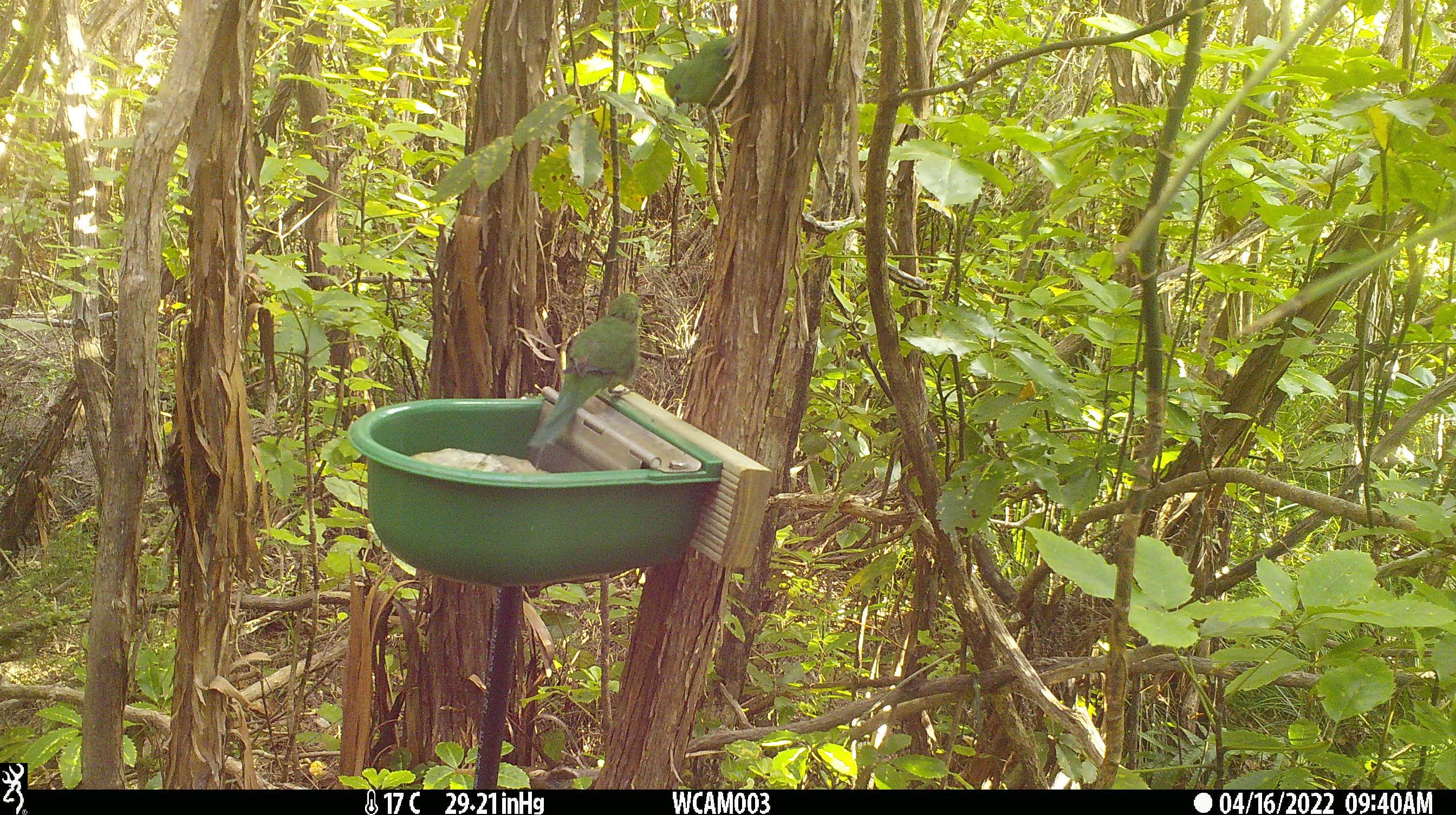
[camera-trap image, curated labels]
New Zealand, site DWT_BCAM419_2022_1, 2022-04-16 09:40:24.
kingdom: Animalia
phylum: Chordata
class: Aves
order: Psittaciformes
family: Psittaculidae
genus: Cyanoramphus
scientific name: Cyanoramphus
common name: parakeet